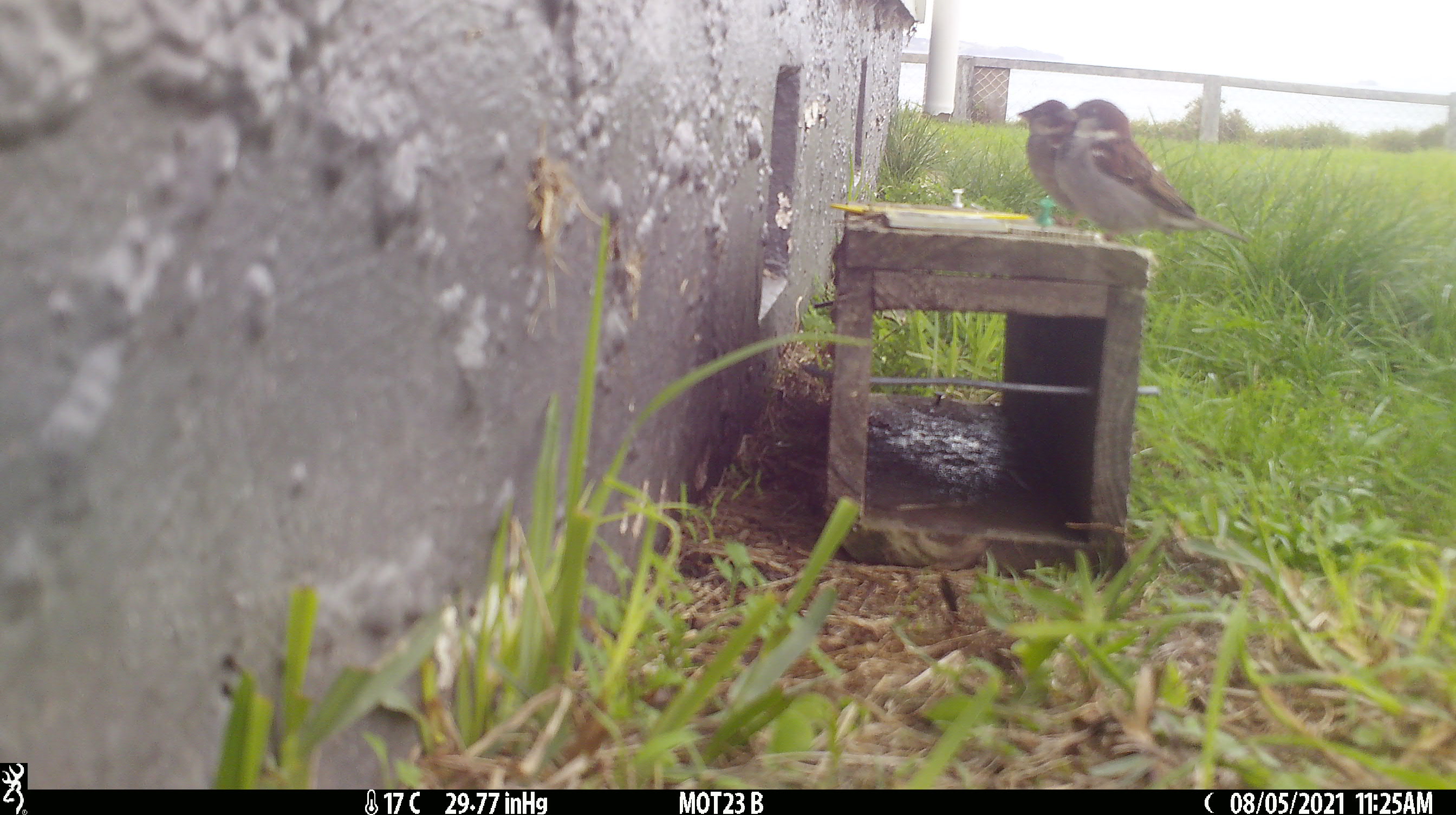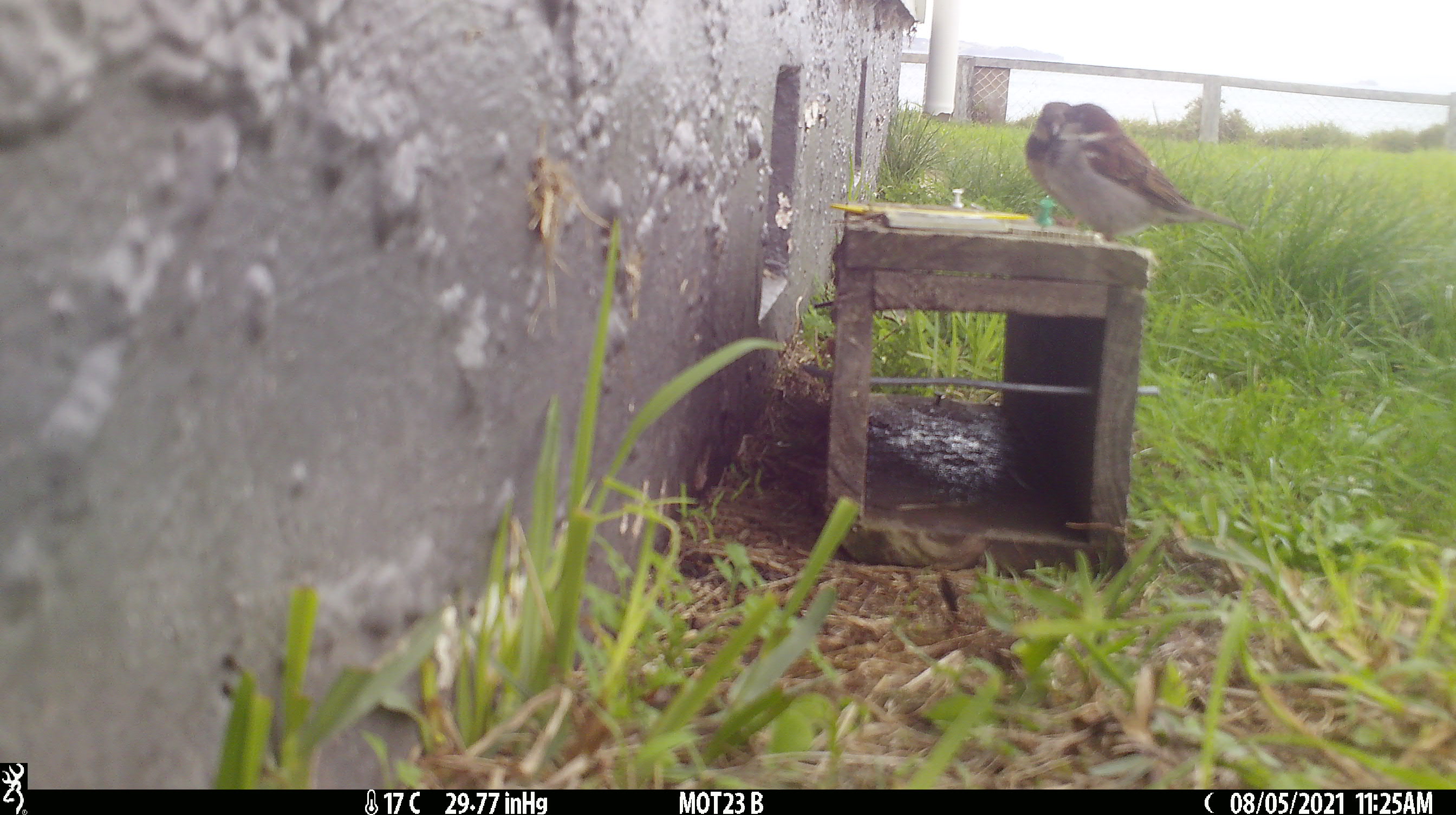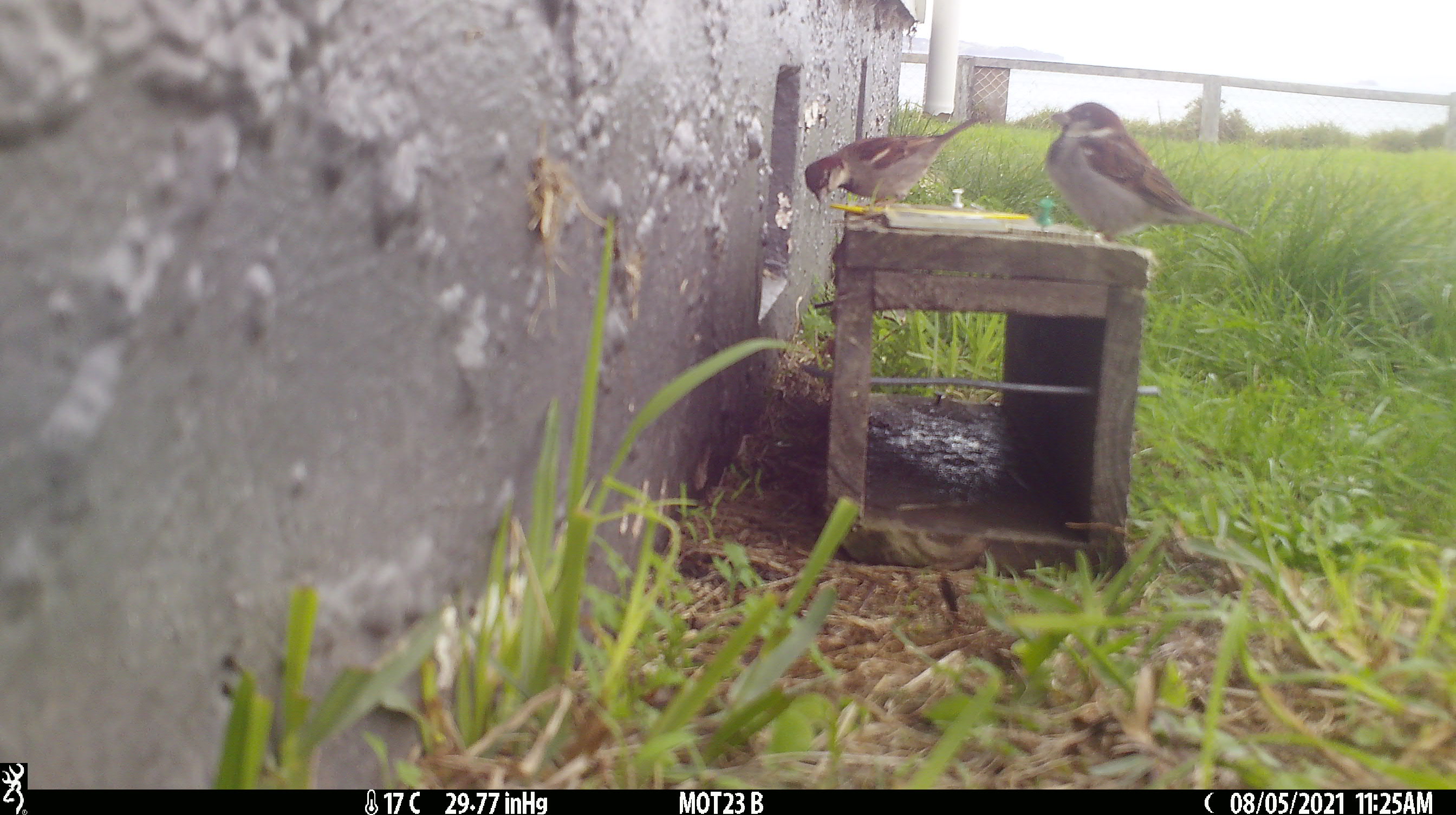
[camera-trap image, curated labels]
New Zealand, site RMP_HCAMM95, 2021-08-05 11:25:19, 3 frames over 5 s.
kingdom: Animalia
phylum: Chordata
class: Aves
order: Passeriformes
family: Passeridae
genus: Passer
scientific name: Passer domesticus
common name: house sparrow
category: sparrow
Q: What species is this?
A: Sparrow (house sparrow) (Passer domesticus).